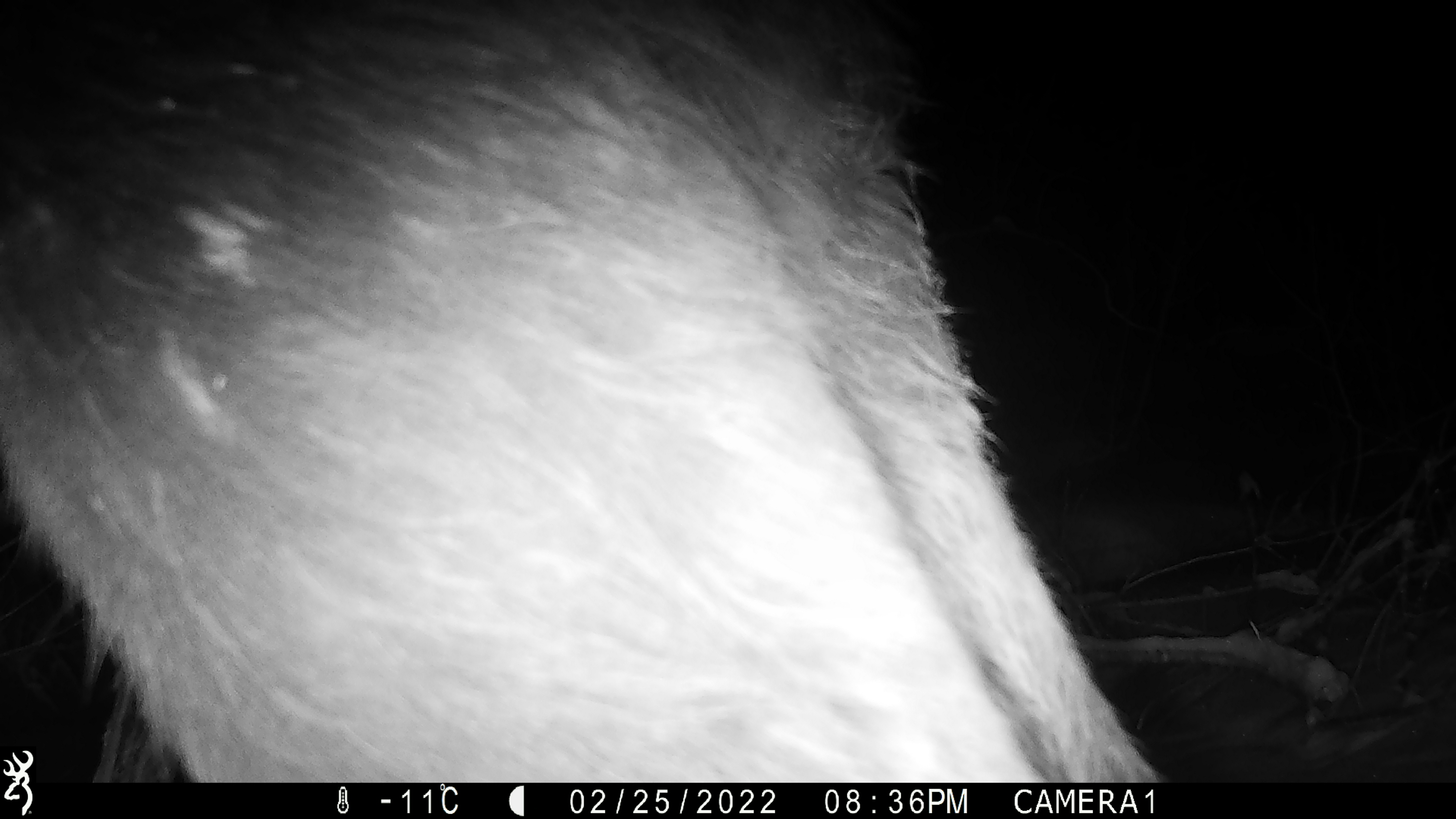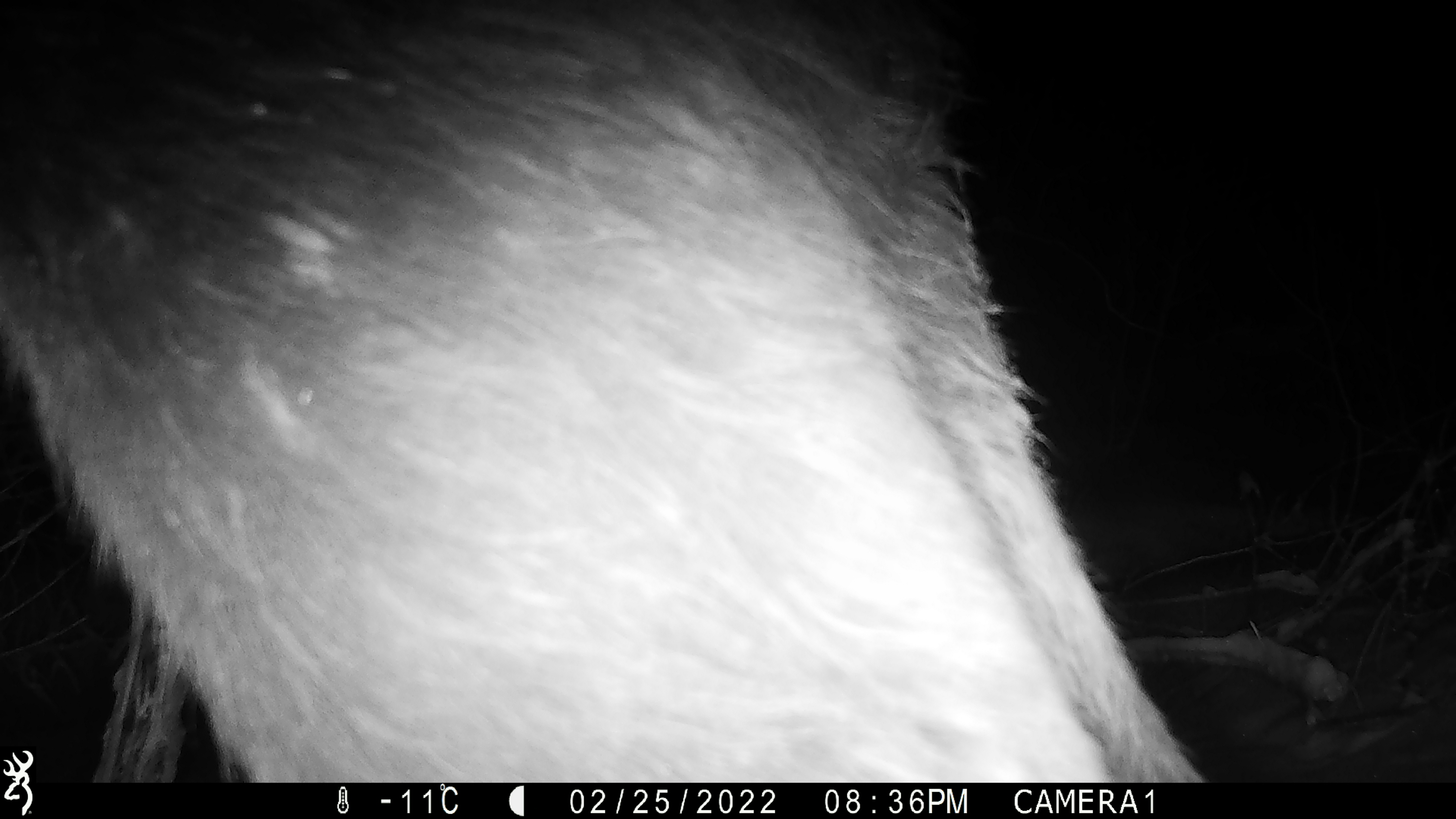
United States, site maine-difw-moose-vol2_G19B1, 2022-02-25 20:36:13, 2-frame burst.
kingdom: Animalia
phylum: Chordata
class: Mammalia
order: Artiodactyla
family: Cervidae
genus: Alces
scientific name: Alces alces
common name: moose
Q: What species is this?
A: Moose (Alces alces).